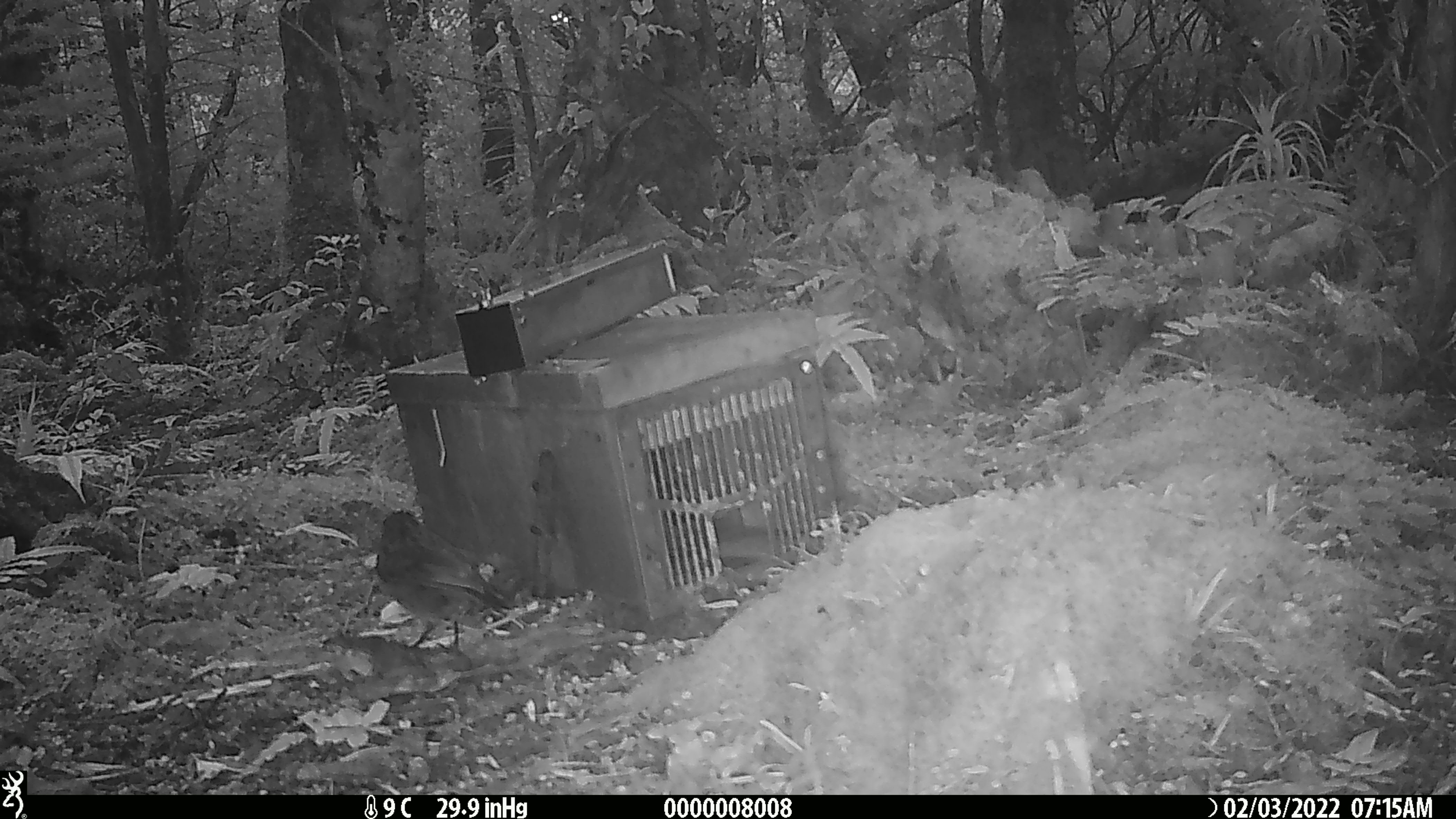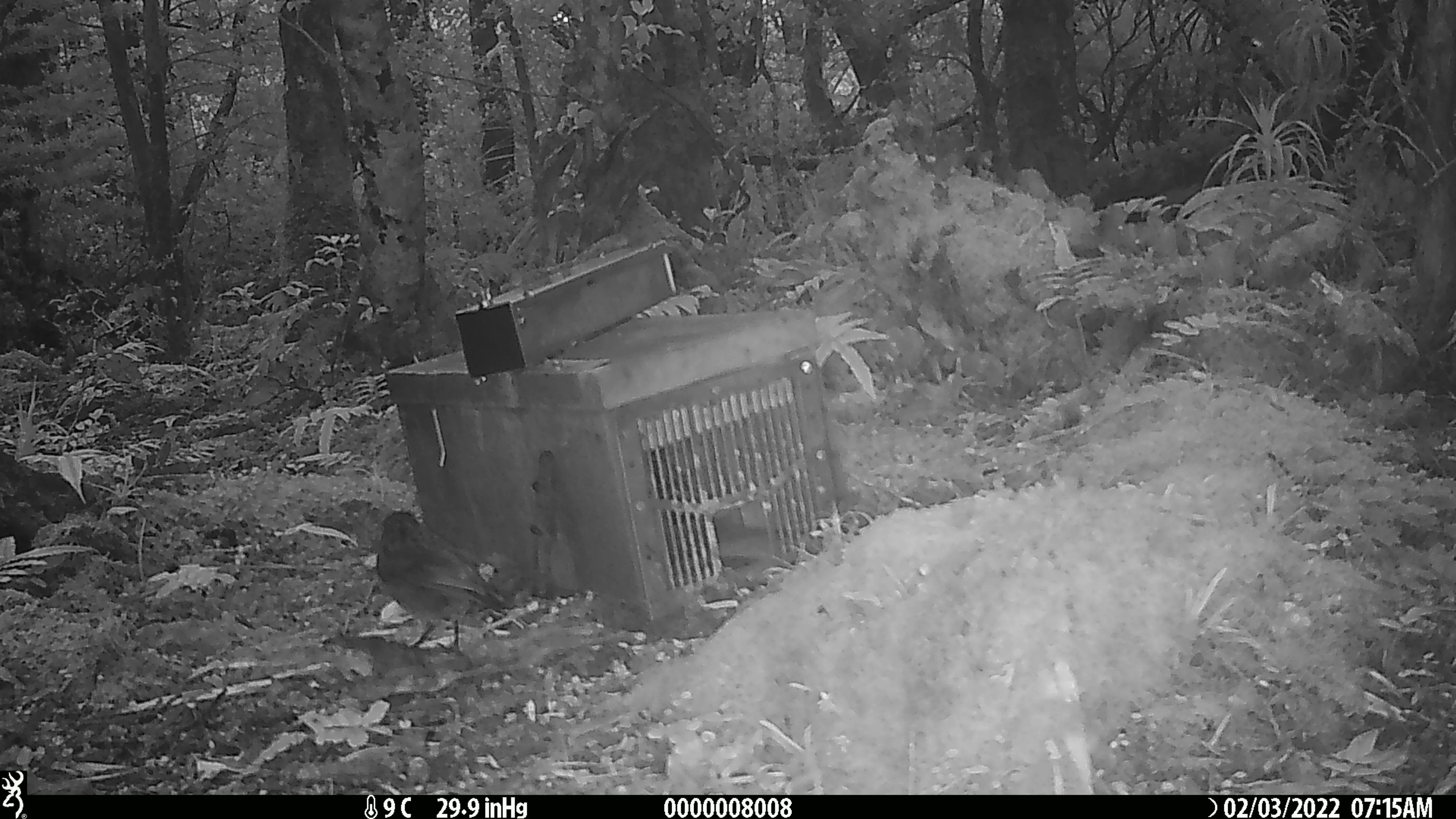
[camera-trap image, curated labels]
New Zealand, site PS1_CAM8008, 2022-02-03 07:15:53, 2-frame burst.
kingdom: Animalia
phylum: Chordata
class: Aves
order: Passeriformes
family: Petroicidae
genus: Petroica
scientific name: Petroica australis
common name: new zealand robin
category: robin